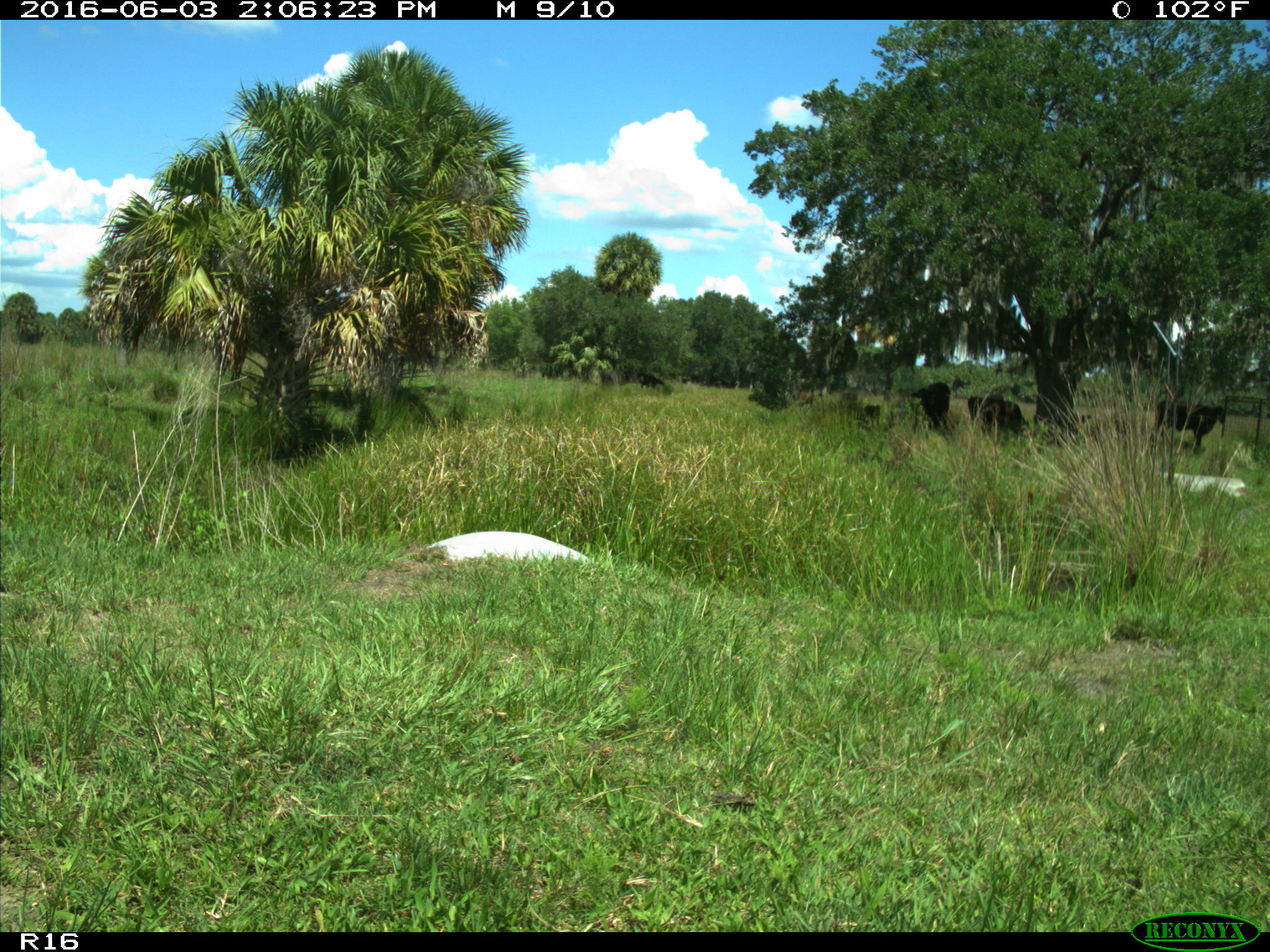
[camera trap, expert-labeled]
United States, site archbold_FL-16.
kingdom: Animalia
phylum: Chordata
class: Mammalia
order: Artiodactyla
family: Bovidae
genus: Bos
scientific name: Bos taurus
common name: domestic cow